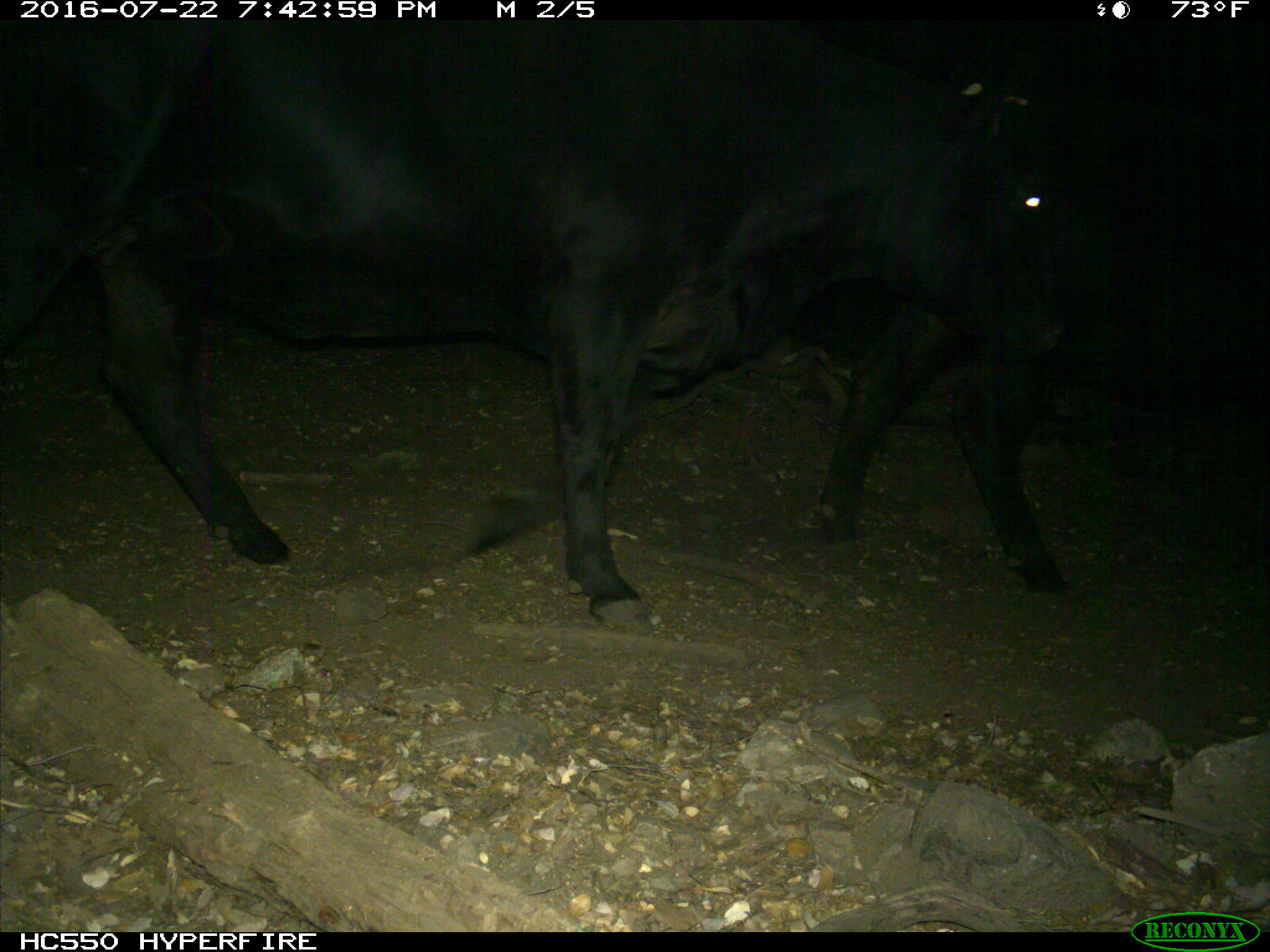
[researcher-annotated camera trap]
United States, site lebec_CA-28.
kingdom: Animalia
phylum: Chordata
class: Mammalia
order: Artiodactyla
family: Bovidae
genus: Bos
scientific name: Bos taurus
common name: domestic cow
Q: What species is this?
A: Bos taurus (domestic cow).